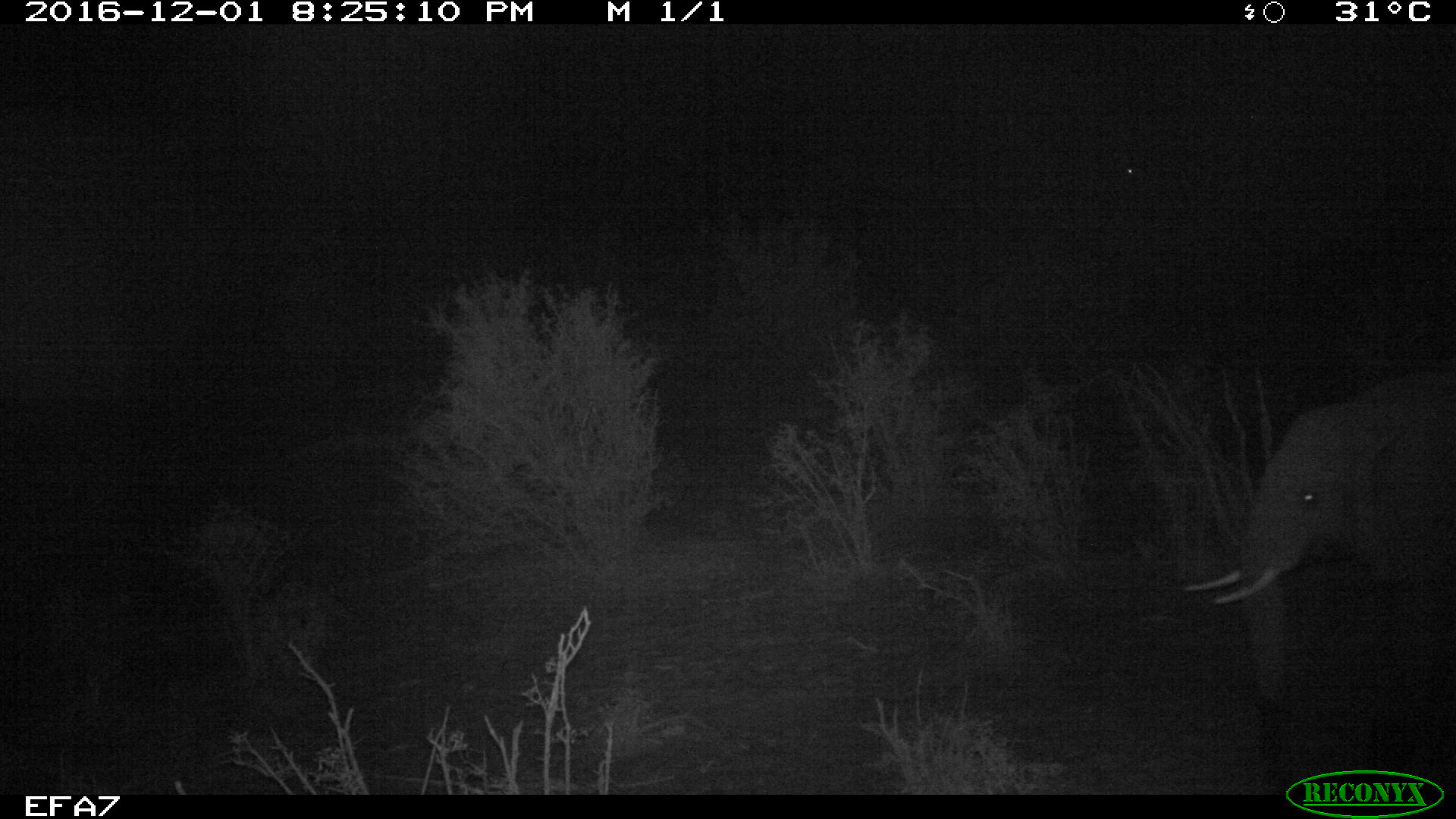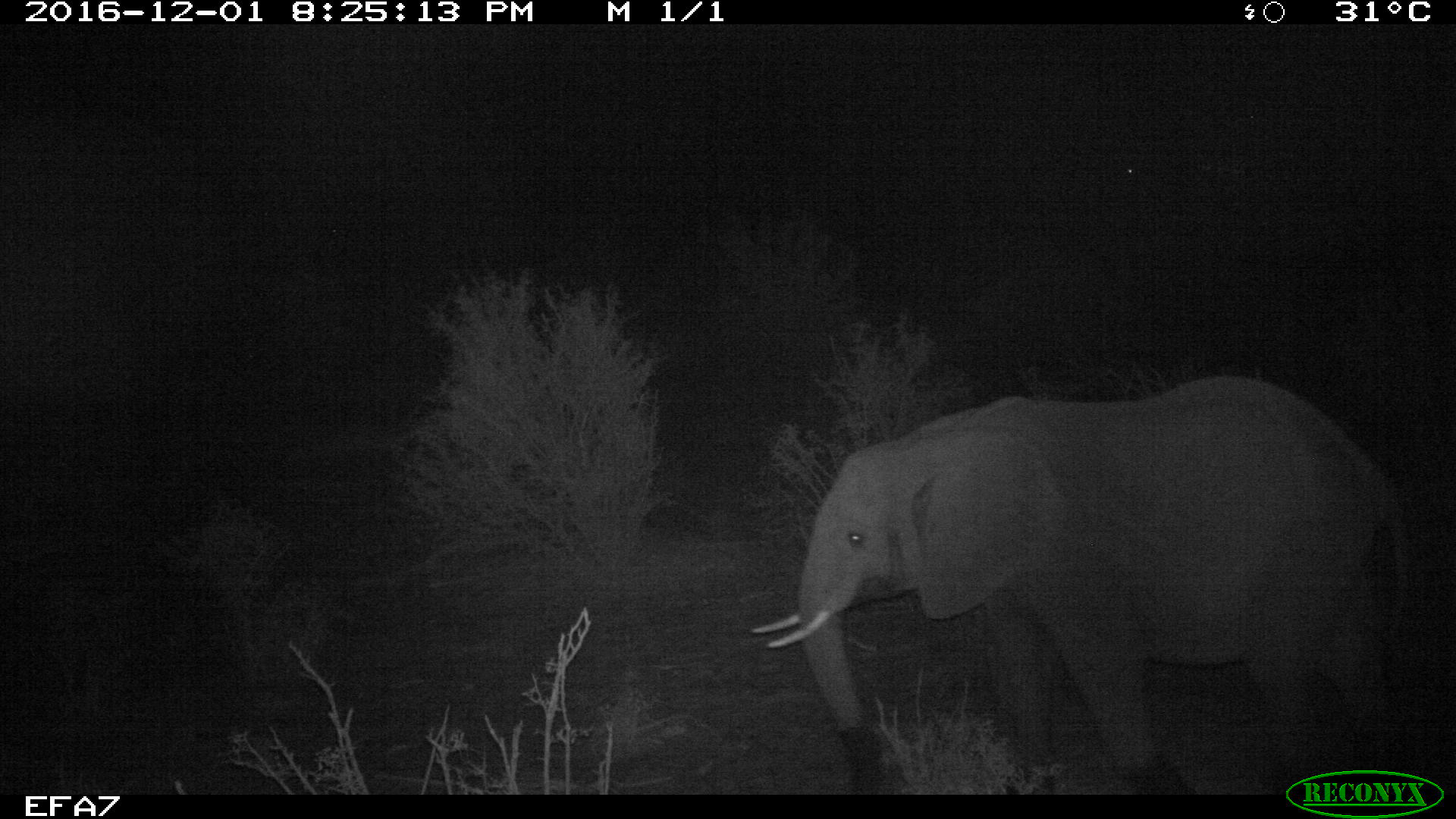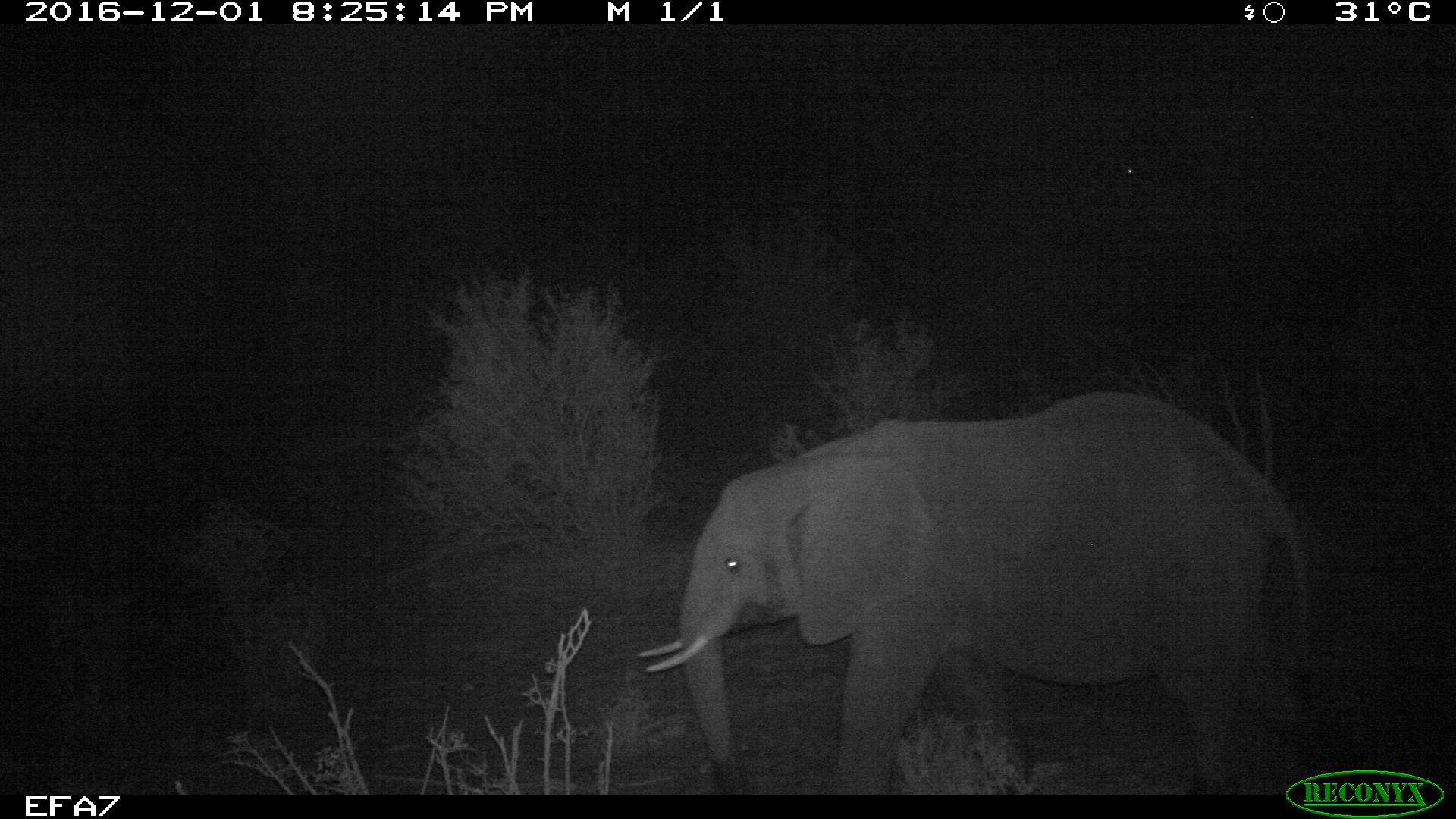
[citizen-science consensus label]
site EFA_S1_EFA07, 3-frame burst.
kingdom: Animalia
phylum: Chordata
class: Mammalia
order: Proboscidea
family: Elephantidae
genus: Loxodonta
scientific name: Loxodonta africana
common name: african bush elephant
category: elephant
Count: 1.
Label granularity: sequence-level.